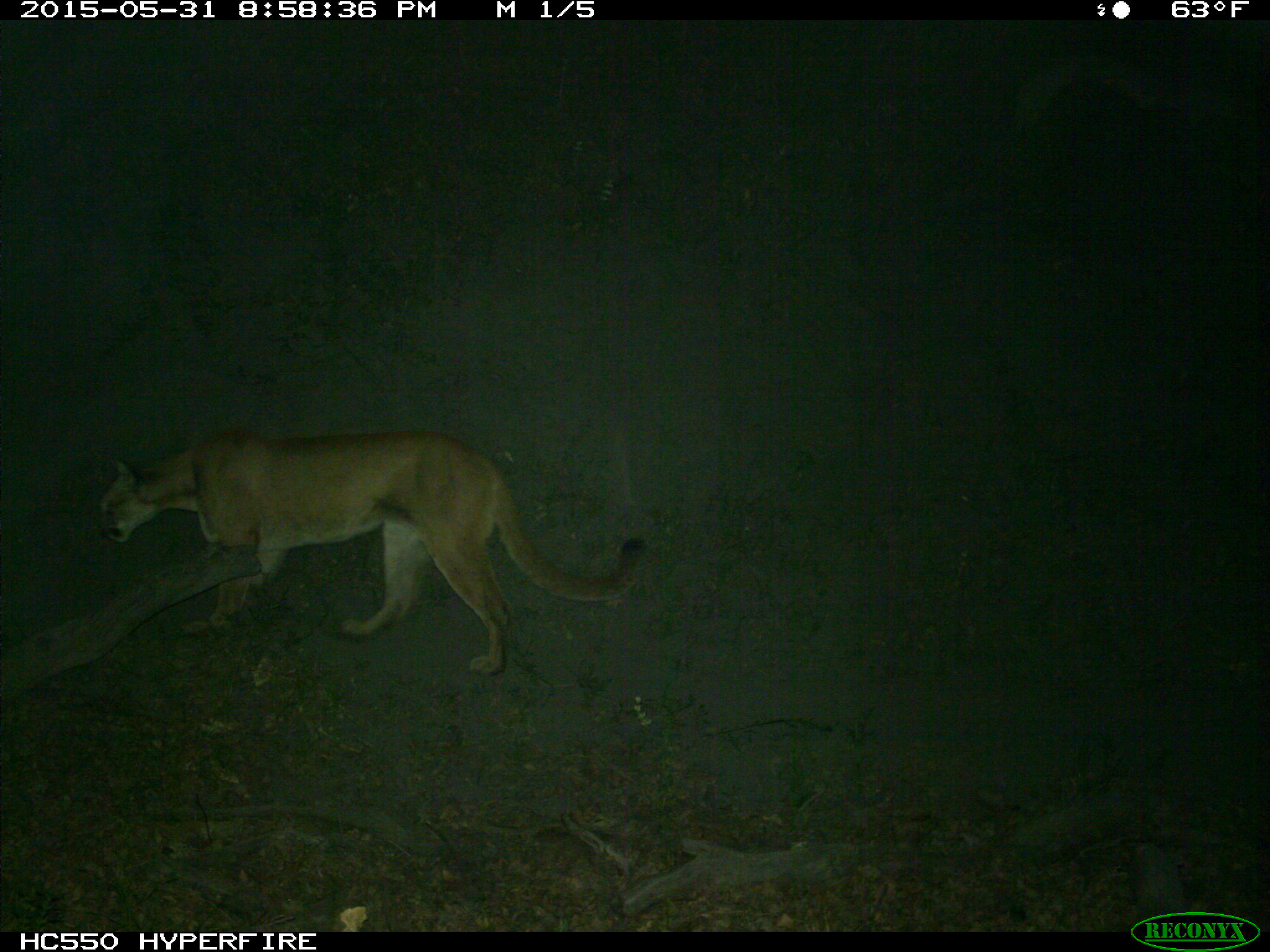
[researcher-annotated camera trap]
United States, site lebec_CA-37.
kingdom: Animalia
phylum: Chordata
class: Mammalia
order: Carnivora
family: Felidae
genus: Puma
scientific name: Puma concolor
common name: mountain lion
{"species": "Puma concolor (mountain lion)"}